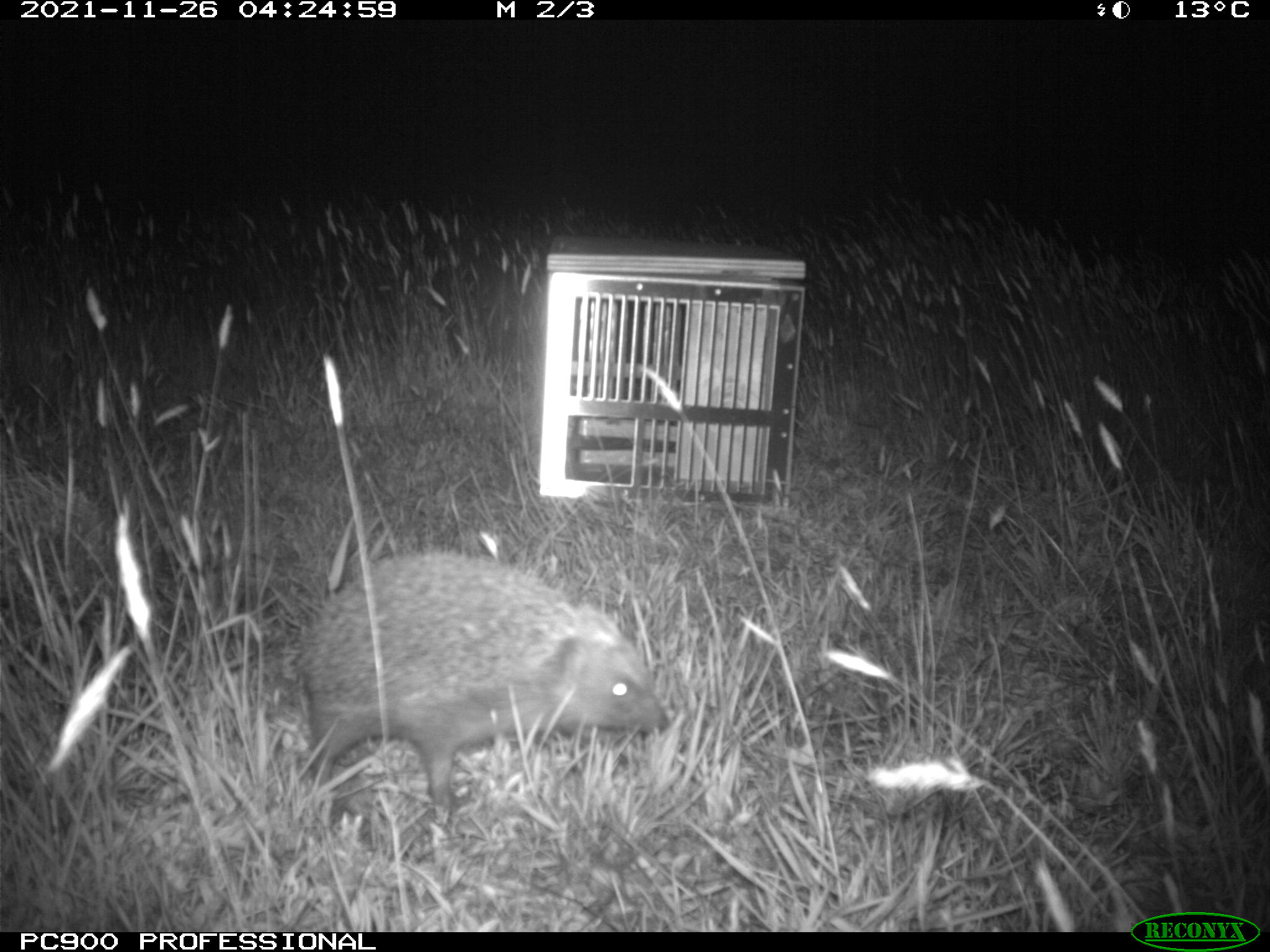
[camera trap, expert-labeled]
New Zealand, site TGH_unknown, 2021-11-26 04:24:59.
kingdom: Animalia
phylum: Chordata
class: Mammalia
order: Eulipotyphla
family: Erinaceidae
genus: Erinaceus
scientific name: Erinaceus europaeus europaeus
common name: european hedgehog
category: hedgehog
Hedgehog (european hedgehog) (Erinaceus europaeus europaeus).